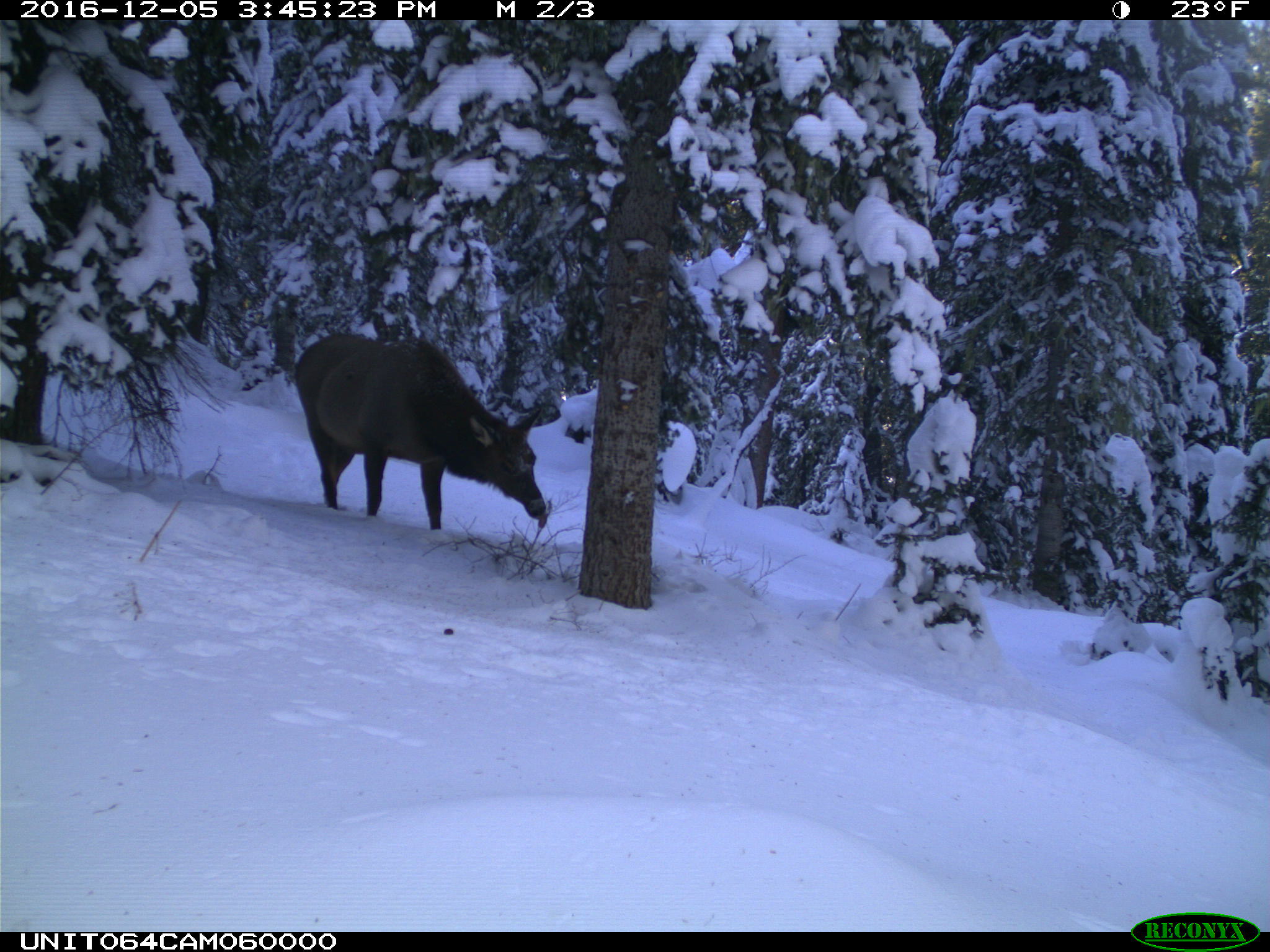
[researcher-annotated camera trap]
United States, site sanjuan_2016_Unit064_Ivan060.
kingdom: Animalia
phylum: Chordata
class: Mammalia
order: Artiodactyla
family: Cervidae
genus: Cervus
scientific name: Cervus elaphus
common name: red deer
Cervus elaphus (red deer).